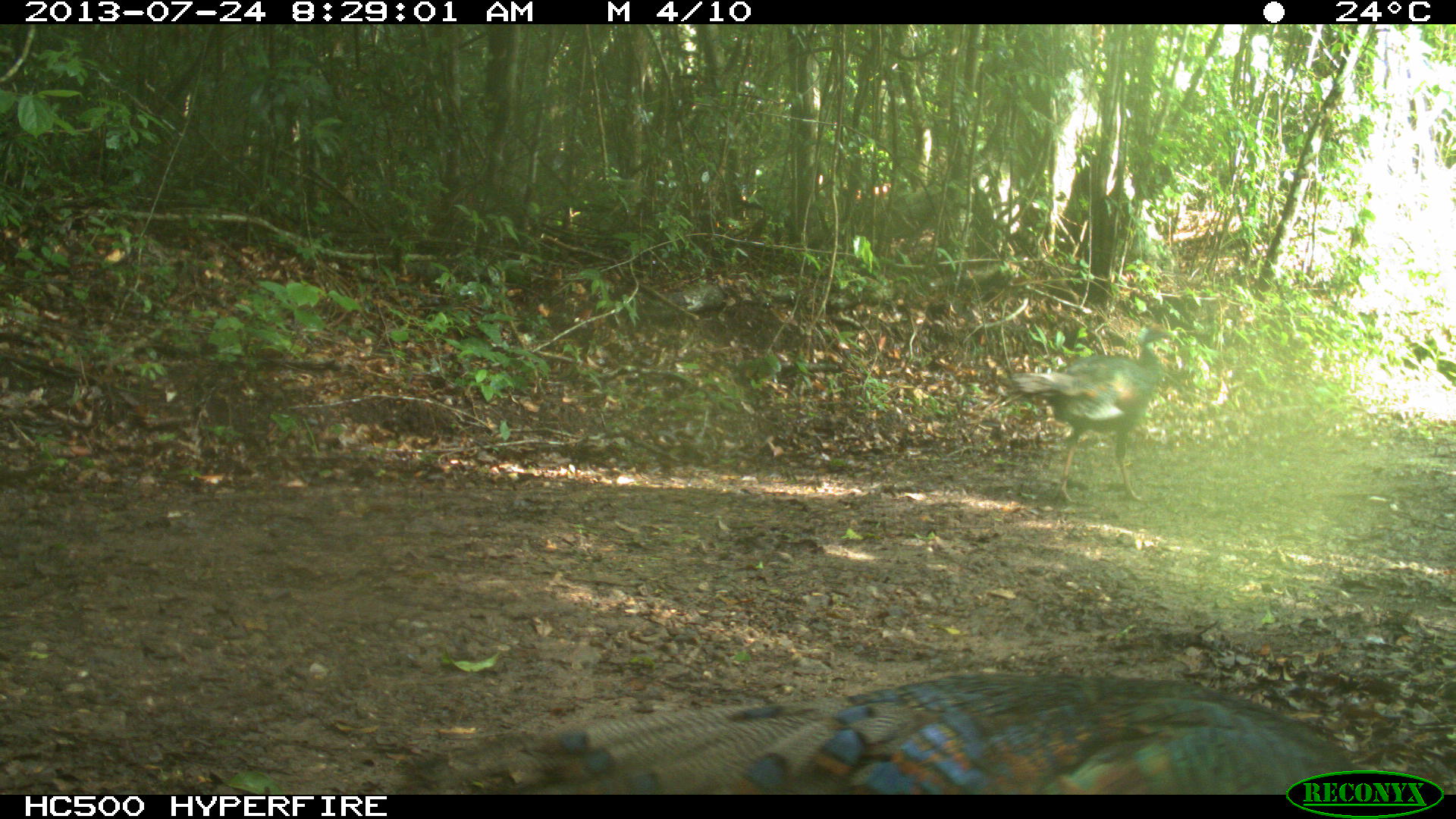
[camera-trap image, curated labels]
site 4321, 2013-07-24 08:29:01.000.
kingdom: Animalia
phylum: Chordata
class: Aves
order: Galliformes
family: Phasianidae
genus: Meleagris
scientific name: Meleagris ocellata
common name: ocellated turkey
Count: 3.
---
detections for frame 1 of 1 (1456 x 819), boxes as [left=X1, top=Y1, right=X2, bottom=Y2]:
meleagris ocellata: [left=399, top=672, right=1362, bottom=796]; [left=1007, top=322, right=1176, bottom=505]